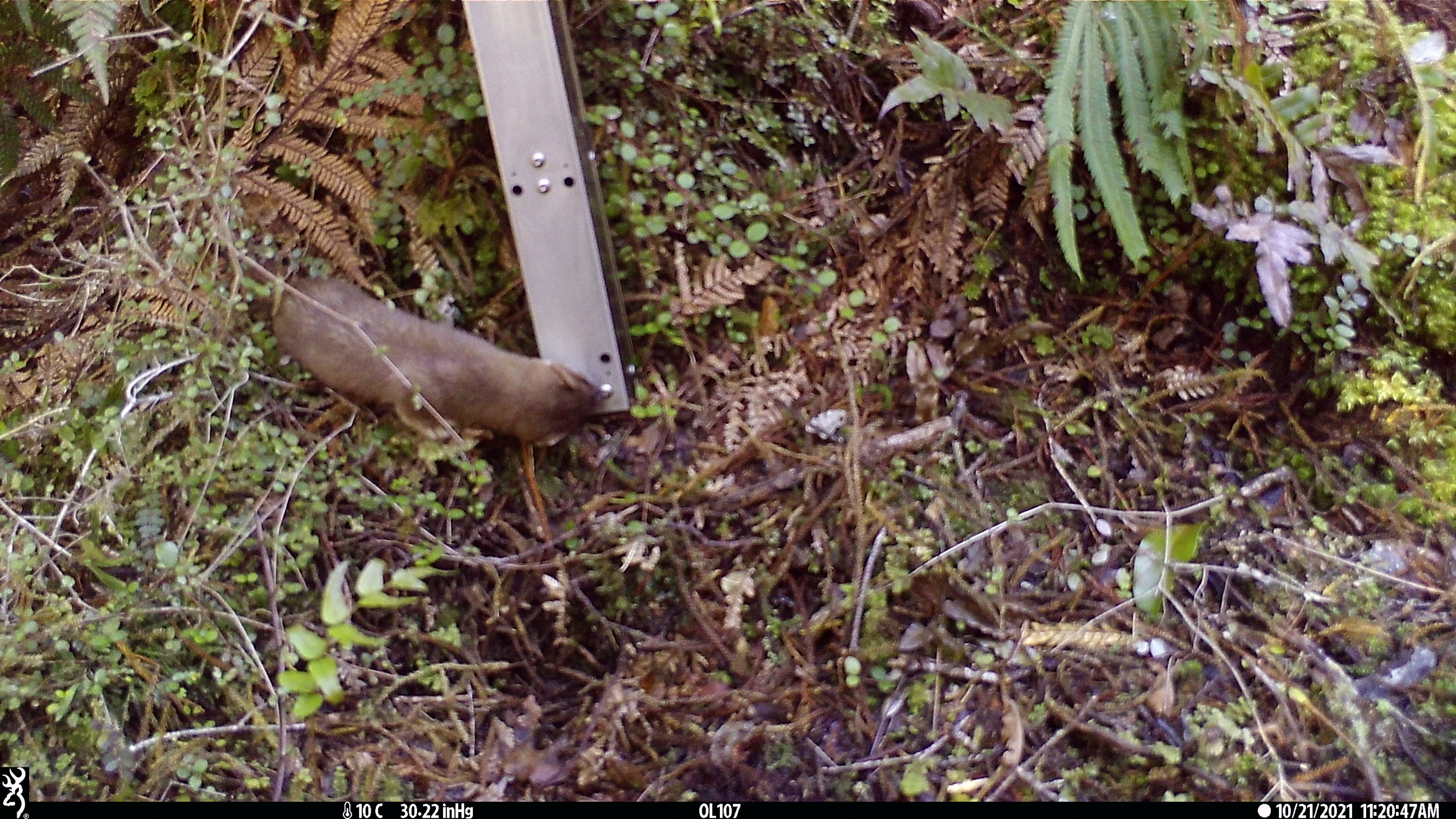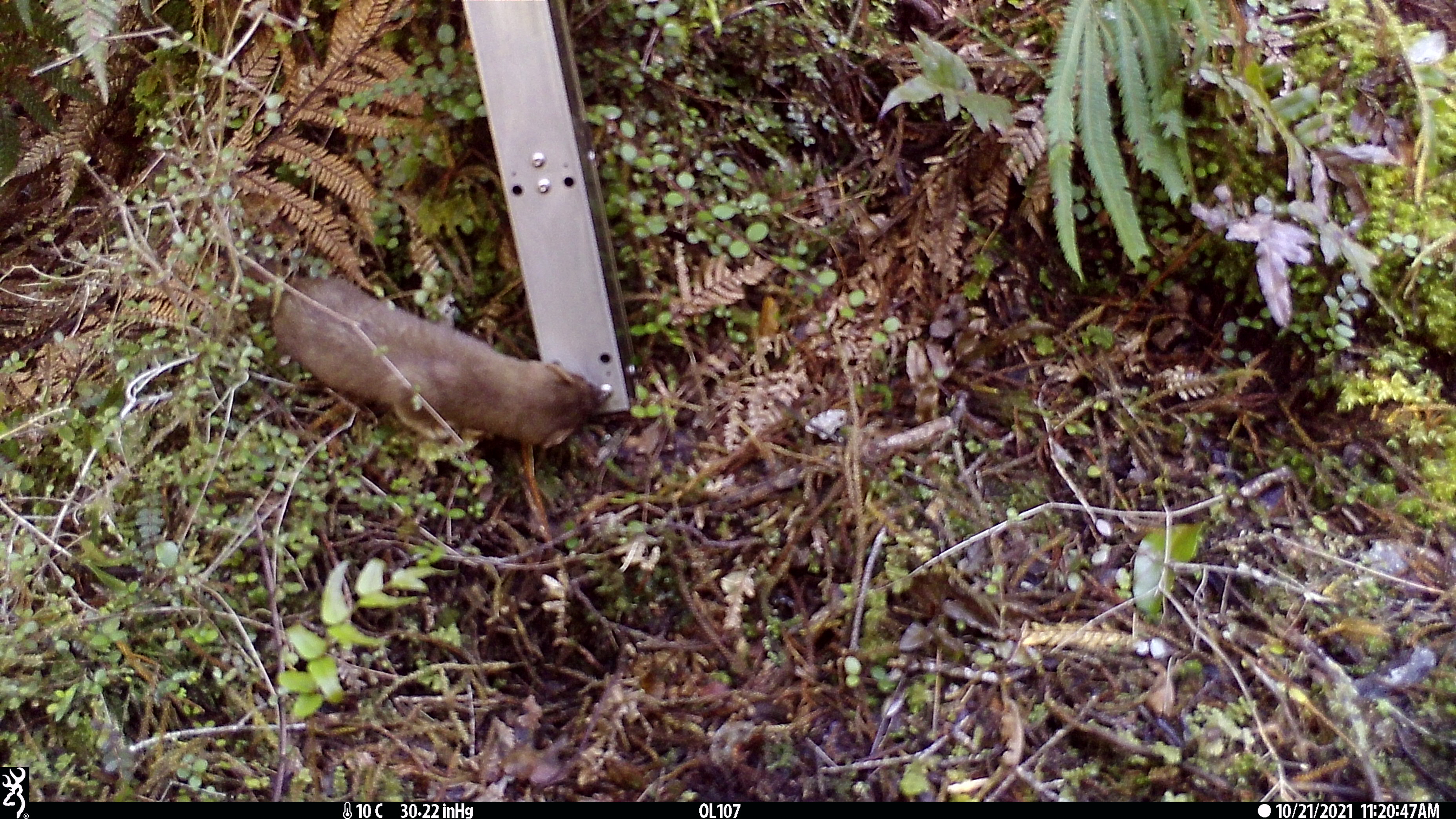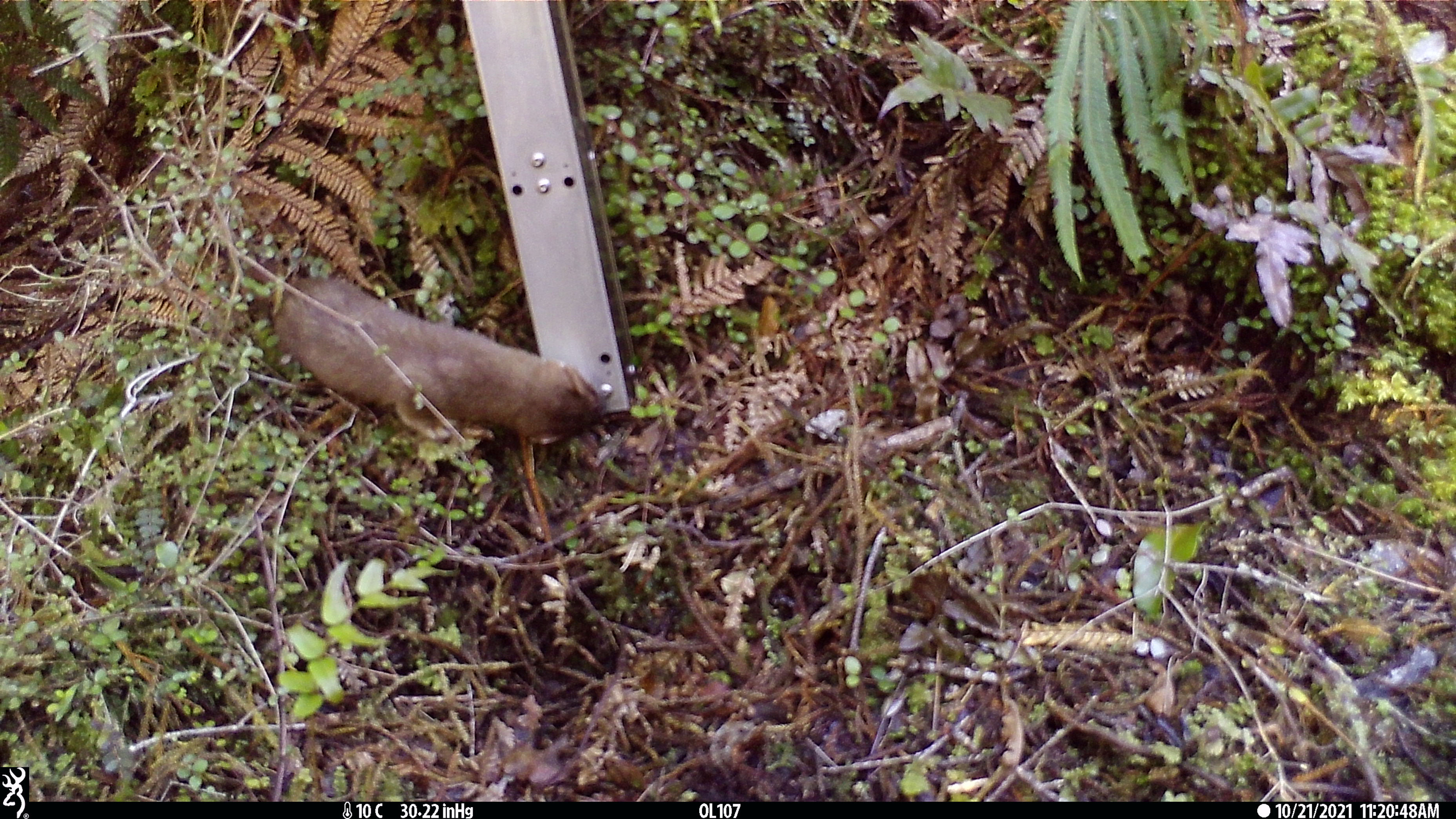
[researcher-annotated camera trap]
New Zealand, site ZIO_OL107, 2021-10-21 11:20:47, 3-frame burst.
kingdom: Animalia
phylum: Chordata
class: Mammalia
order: Carnivora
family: Mustelidae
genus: Mustela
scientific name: Mustela erminea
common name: stoat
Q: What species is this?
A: Stoat (Mustela erminea).